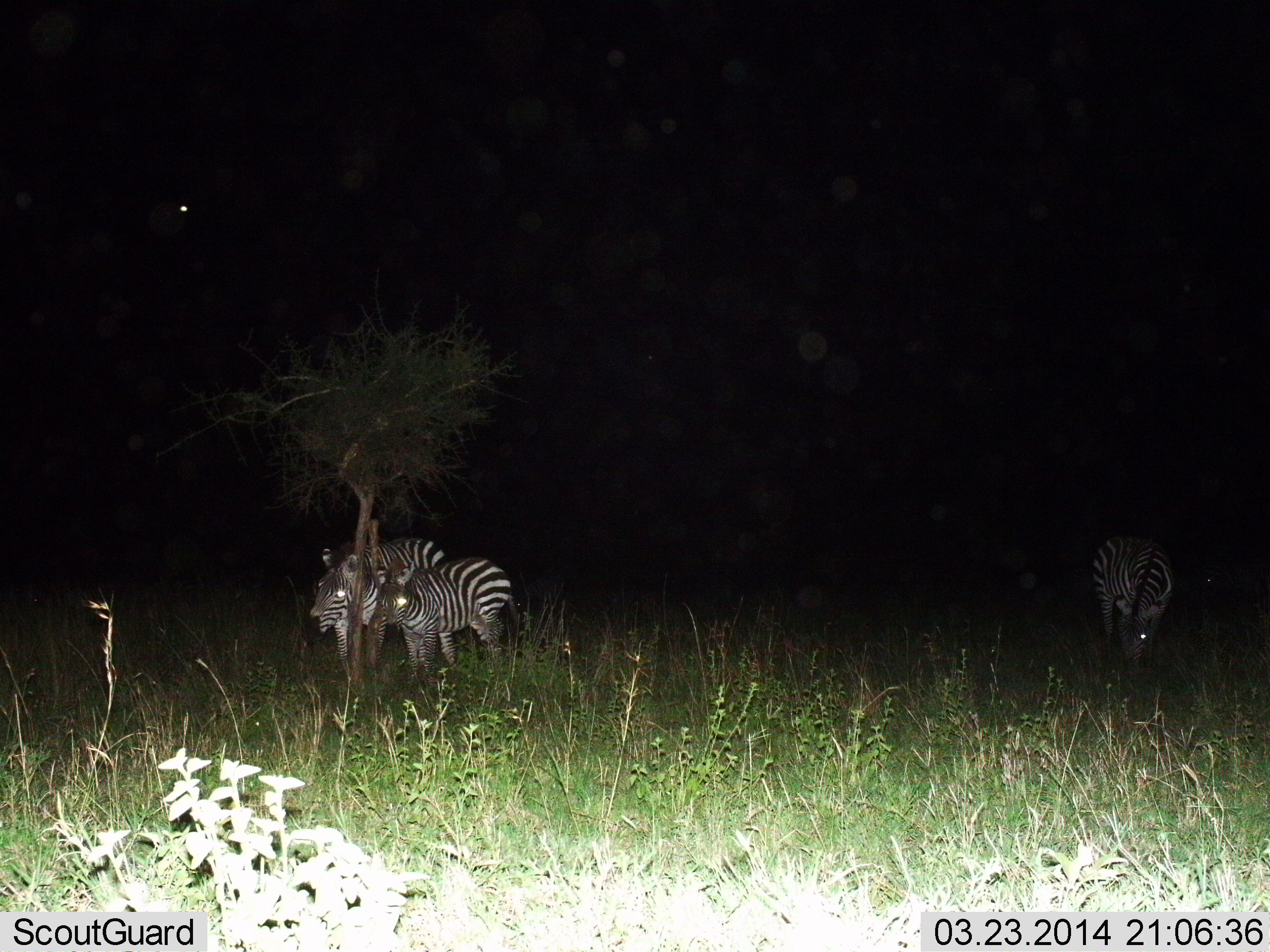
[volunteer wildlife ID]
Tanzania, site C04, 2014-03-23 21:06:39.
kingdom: Animalia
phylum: Chordata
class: Mammalia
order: Perissodactyla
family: Equidae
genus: Equus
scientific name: Equus quagga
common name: plains zebra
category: zebra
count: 3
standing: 80%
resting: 10%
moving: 10%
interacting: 30%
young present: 10%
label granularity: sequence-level